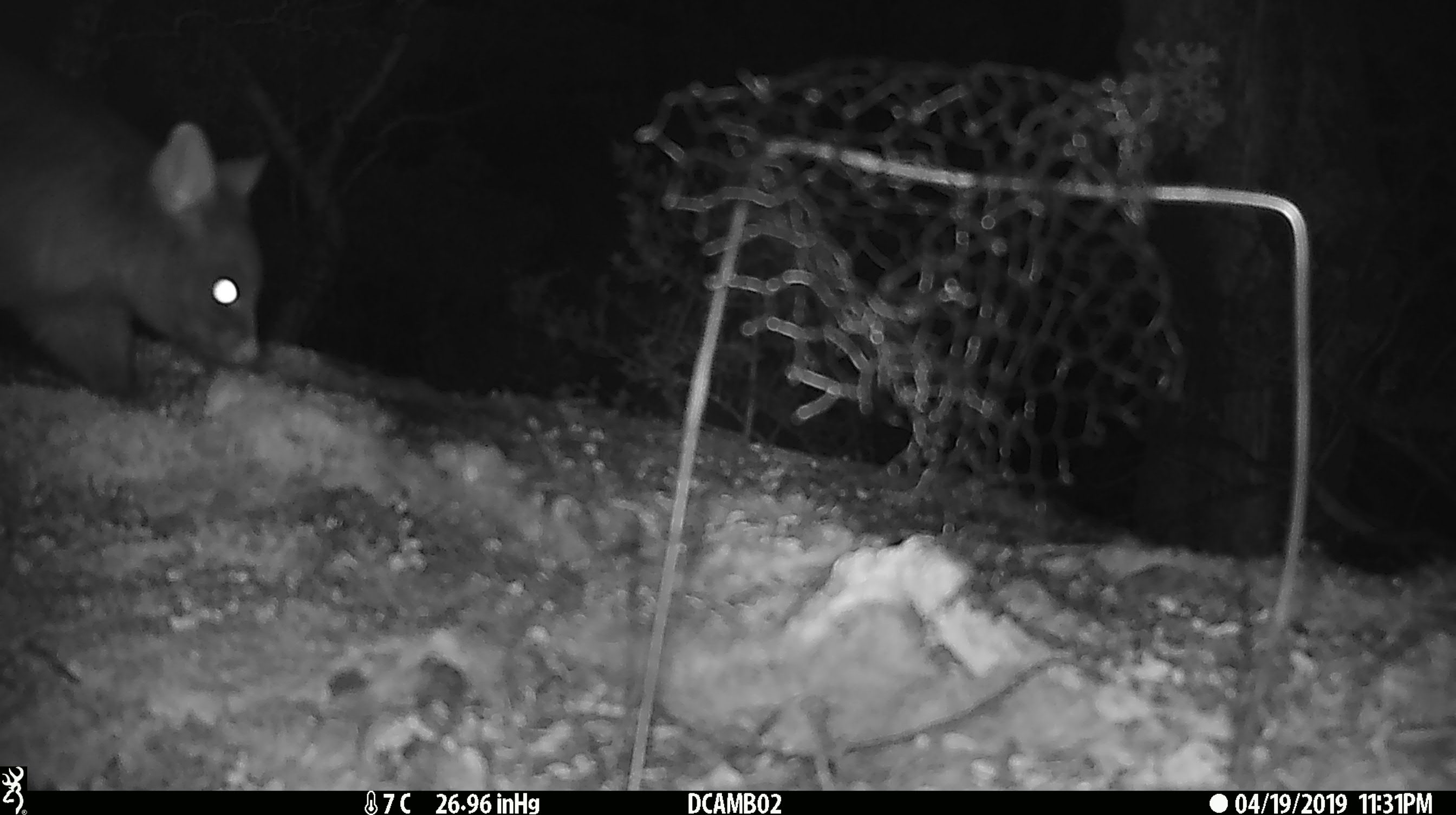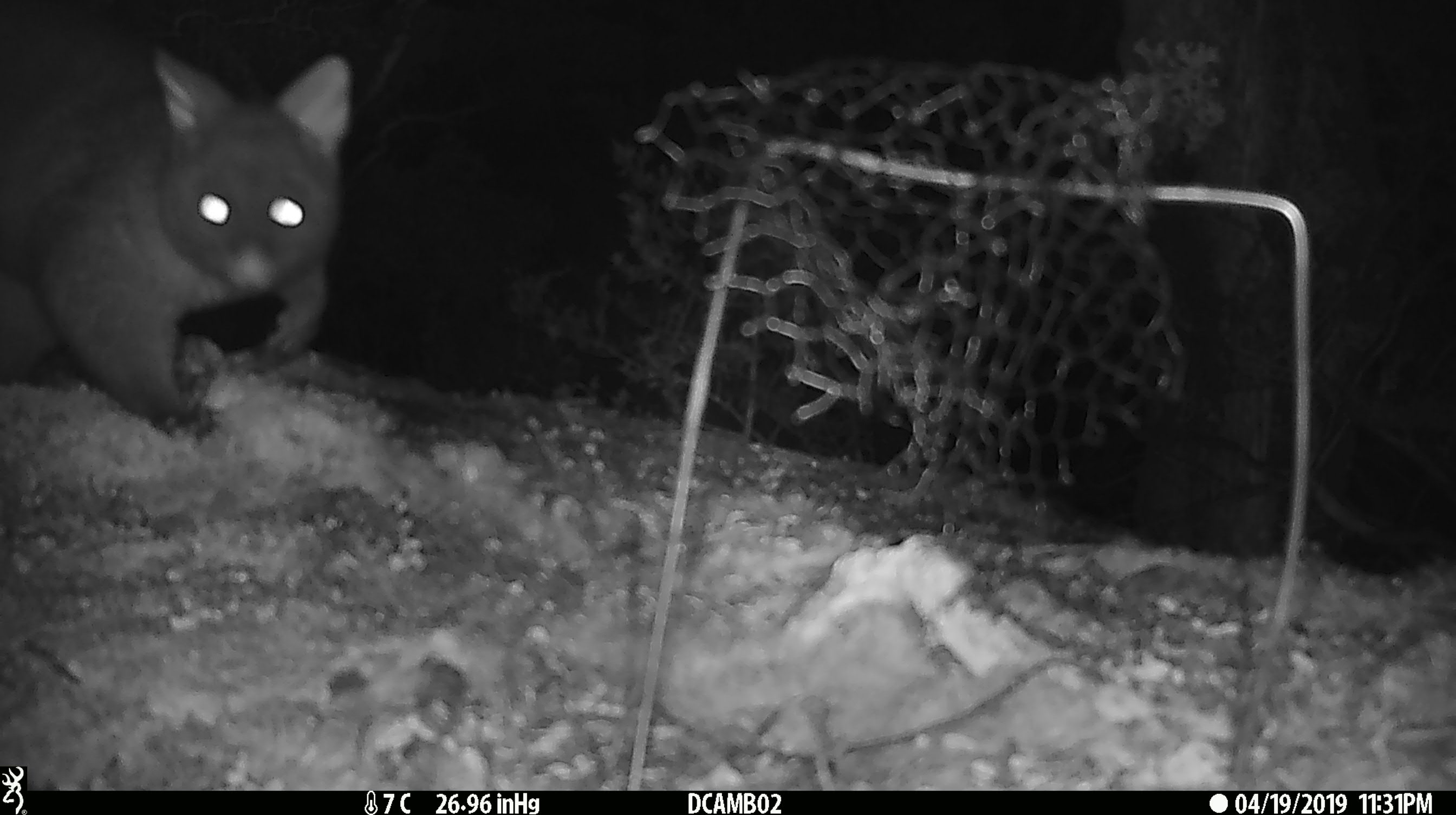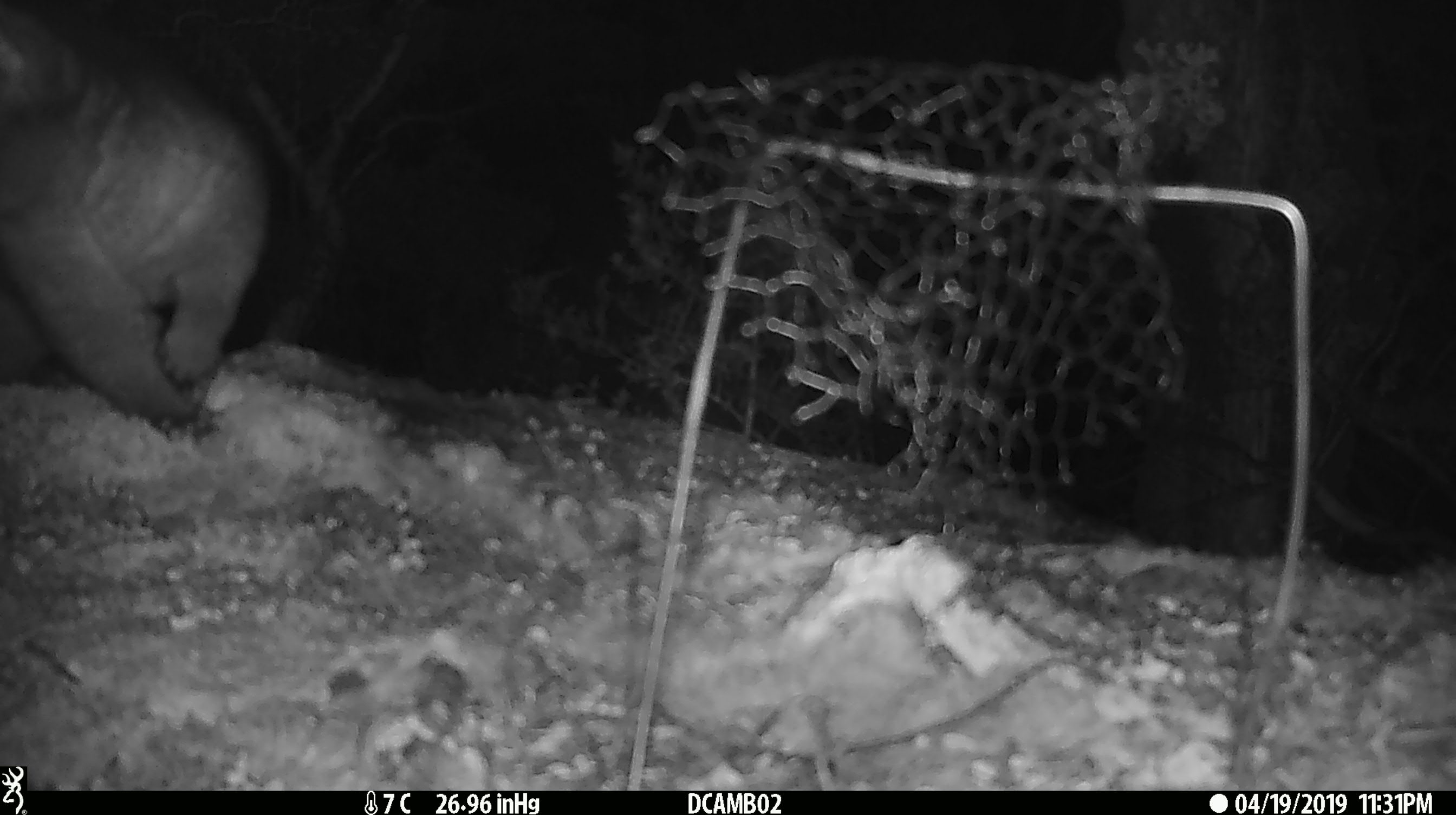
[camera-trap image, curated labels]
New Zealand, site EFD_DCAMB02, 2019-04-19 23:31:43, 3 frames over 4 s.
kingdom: Animalia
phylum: Chordata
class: Mammalia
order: Diprotodontia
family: Phalangeridae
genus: Trichosurus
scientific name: Trichosurus vulpecula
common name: common brushtail possum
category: possum